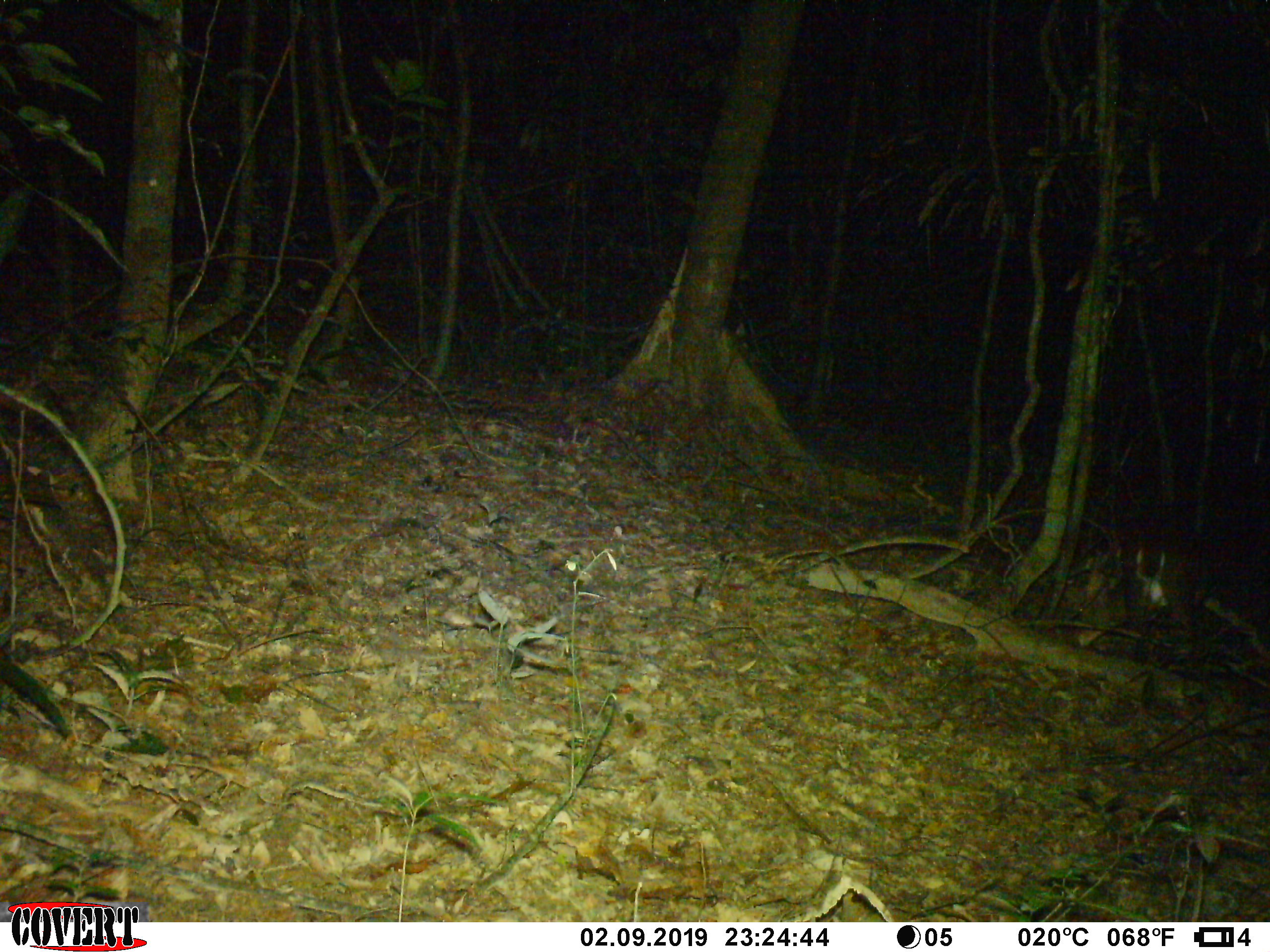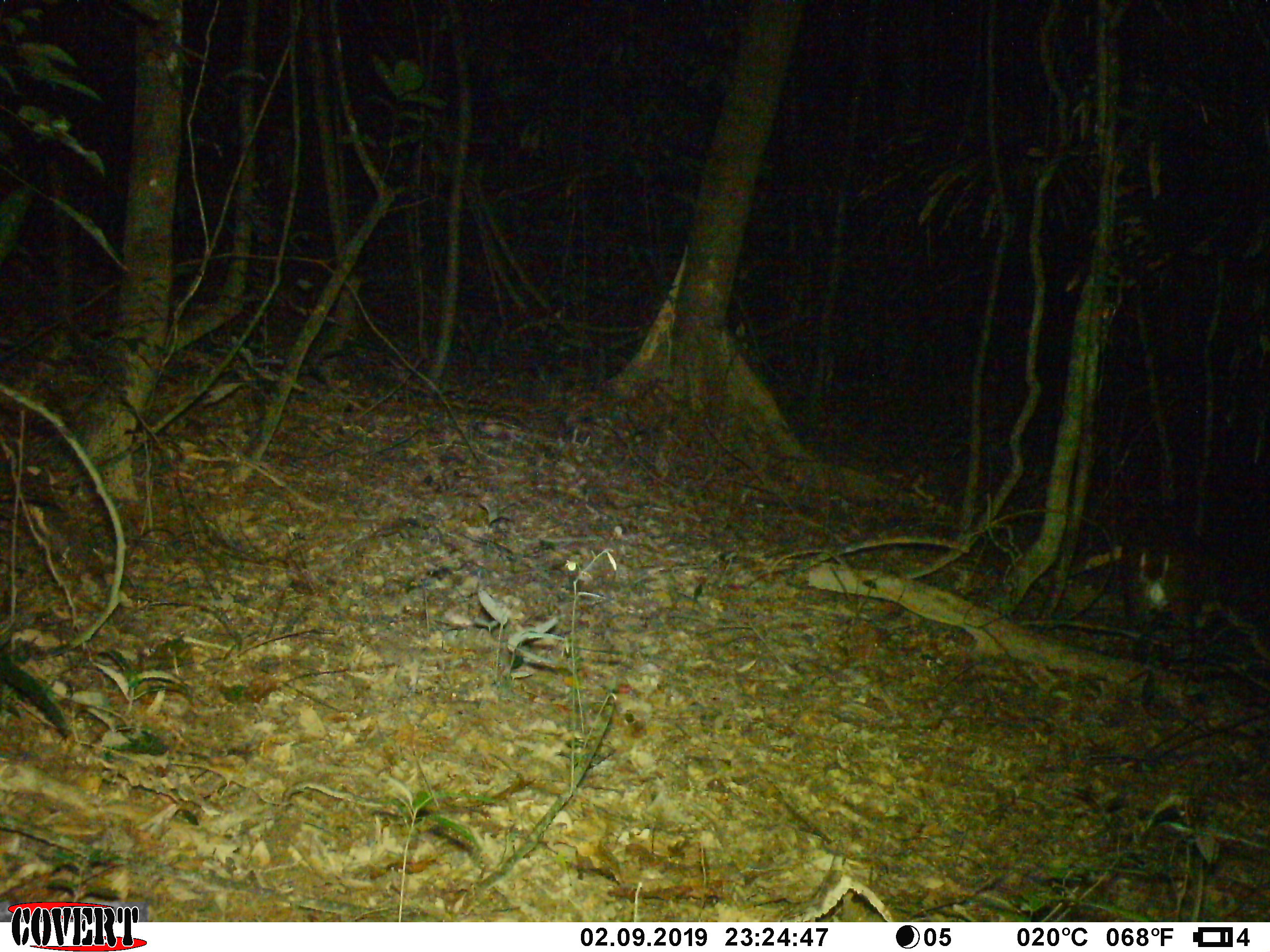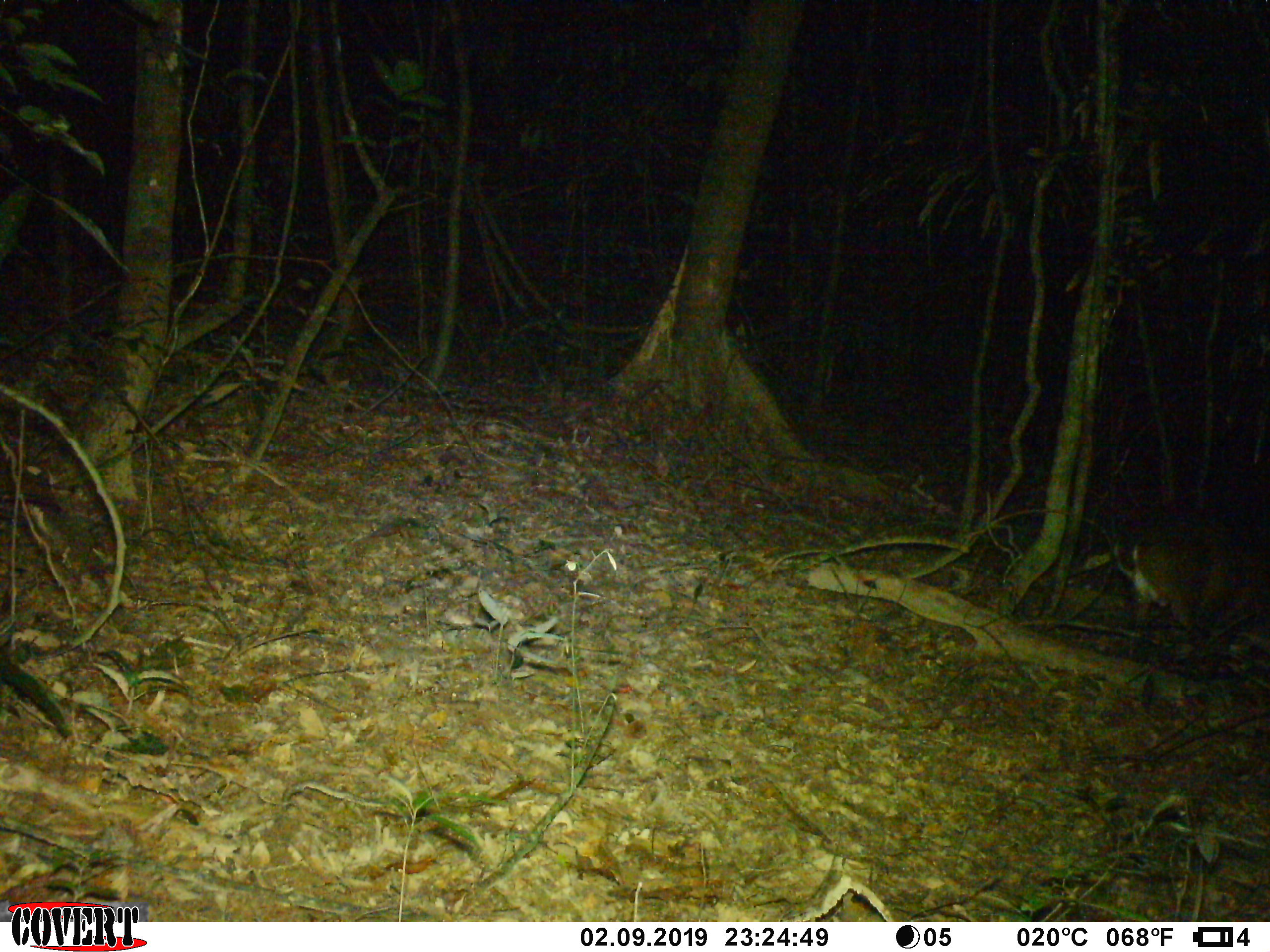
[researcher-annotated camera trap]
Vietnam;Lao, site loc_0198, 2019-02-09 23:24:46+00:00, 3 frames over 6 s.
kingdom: Animalia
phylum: Chordata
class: Mammalia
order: Artiodactyla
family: Cervidae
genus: Muntiacus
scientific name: Muntiacus vuquangensis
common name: large-antlered muntjac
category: large antlered muntjac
Large antlered muntjac (large-antlered muntjac) (Muntiacus vuquangensis). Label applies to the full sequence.